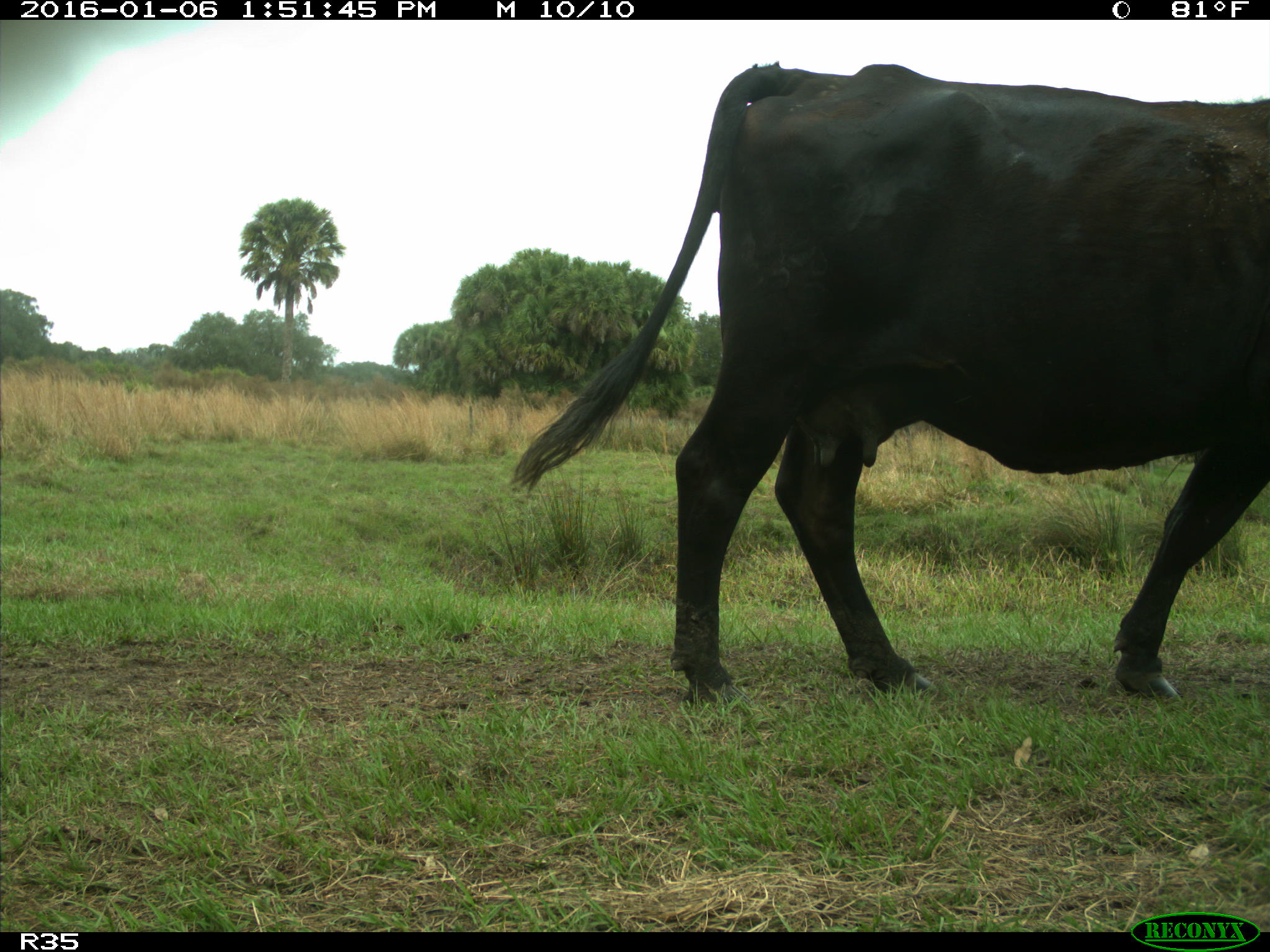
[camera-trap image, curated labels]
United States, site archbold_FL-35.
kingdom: Animalia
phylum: Chordata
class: Mammalia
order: Artiodactyla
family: Bovidae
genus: Bos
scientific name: Bos taurus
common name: domestic cow